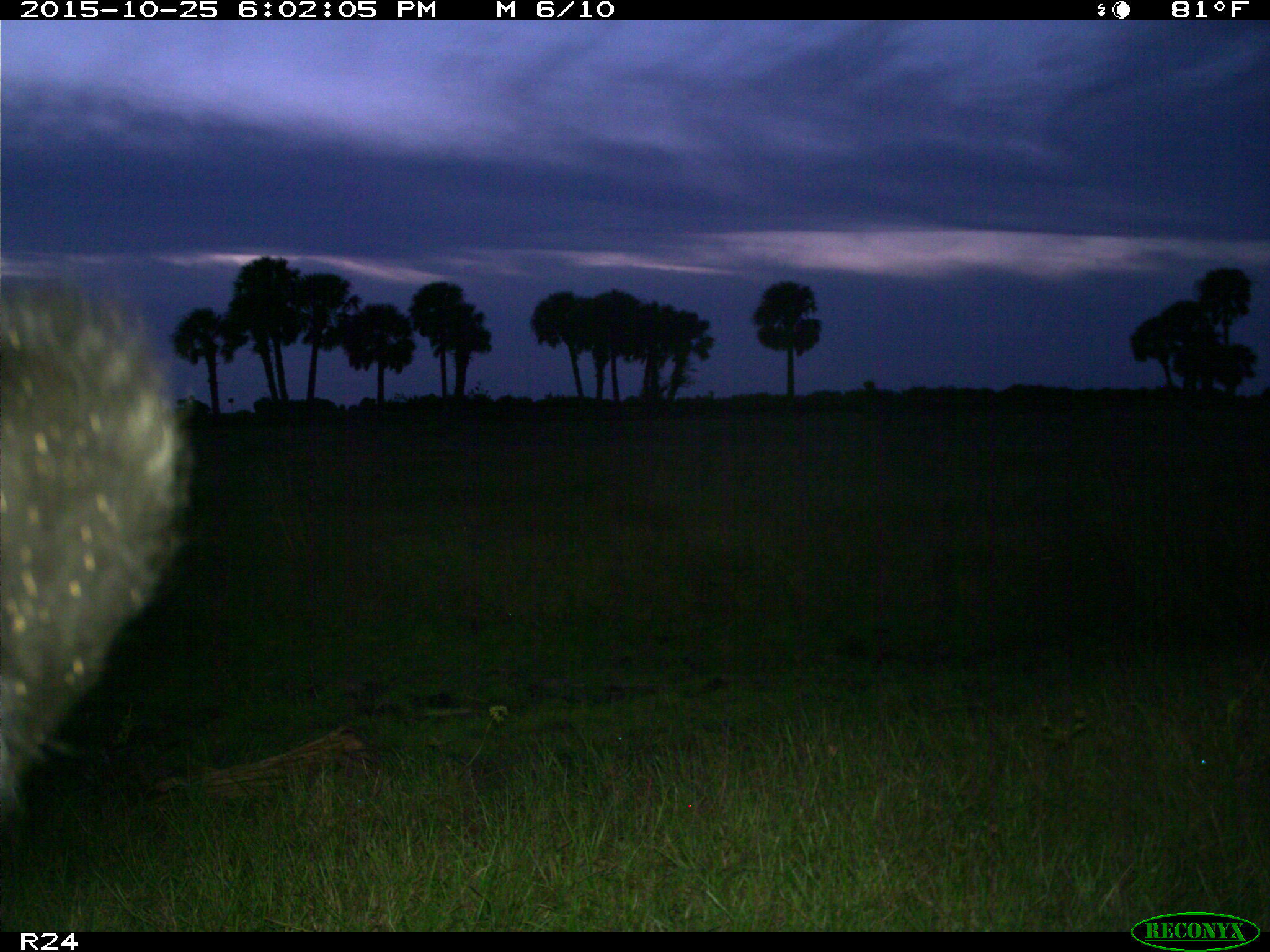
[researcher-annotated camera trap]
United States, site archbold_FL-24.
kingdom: Animalia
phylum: Chordata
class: Mammalia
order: Artiodactyla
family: Bovidae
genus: Bos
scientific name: Bos taurus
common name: domestic cow